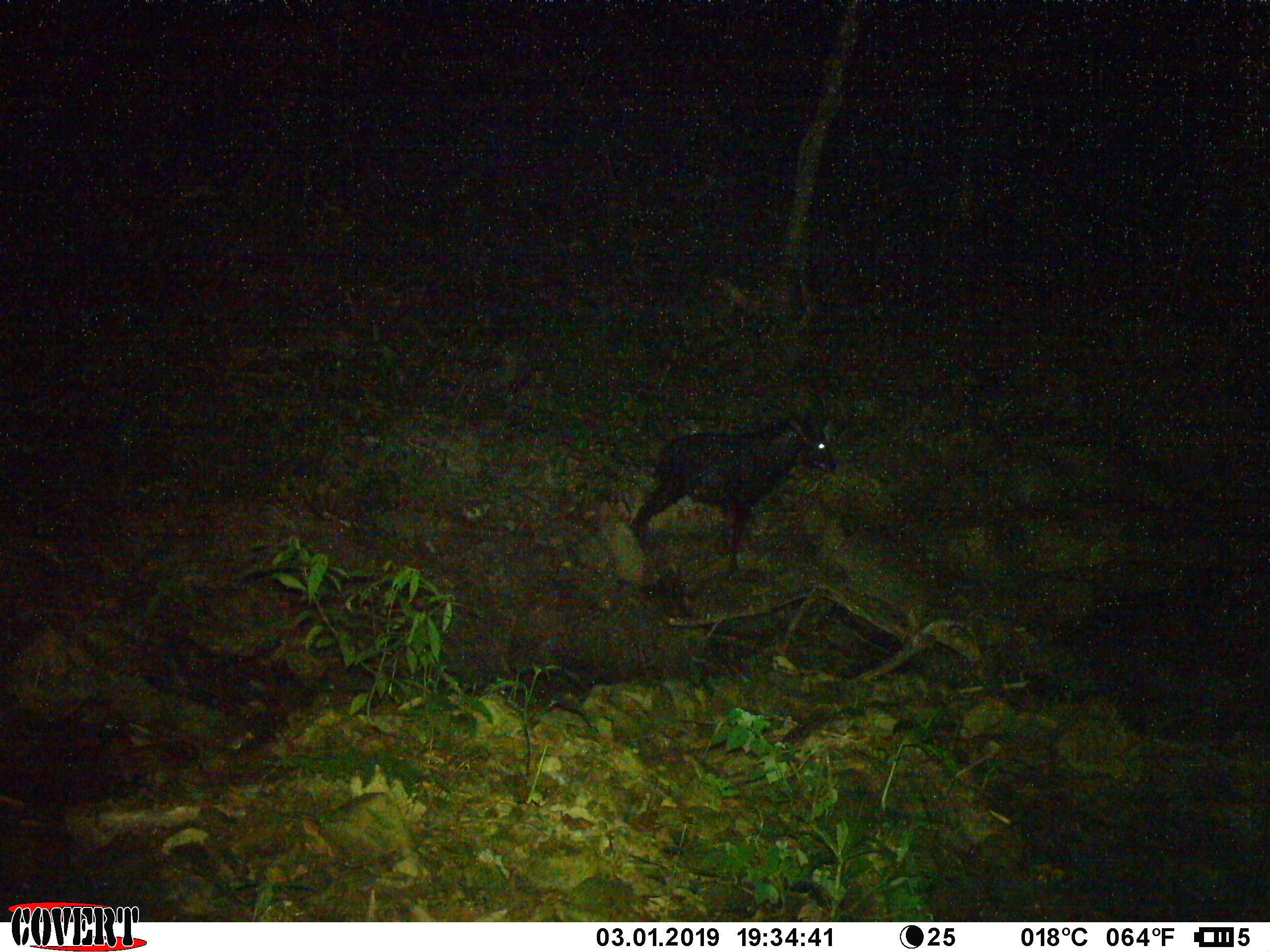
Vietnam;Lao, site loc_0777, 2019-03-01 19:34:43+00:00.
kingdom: Animalia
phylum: Chordata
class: Mammalia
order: Artiodactyla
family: Bovidae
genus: Capricornis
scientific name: Capricornis sumatraensis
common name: chinese serow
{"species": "chinese serow (Capricornis sumatraensis)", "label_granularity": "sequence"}